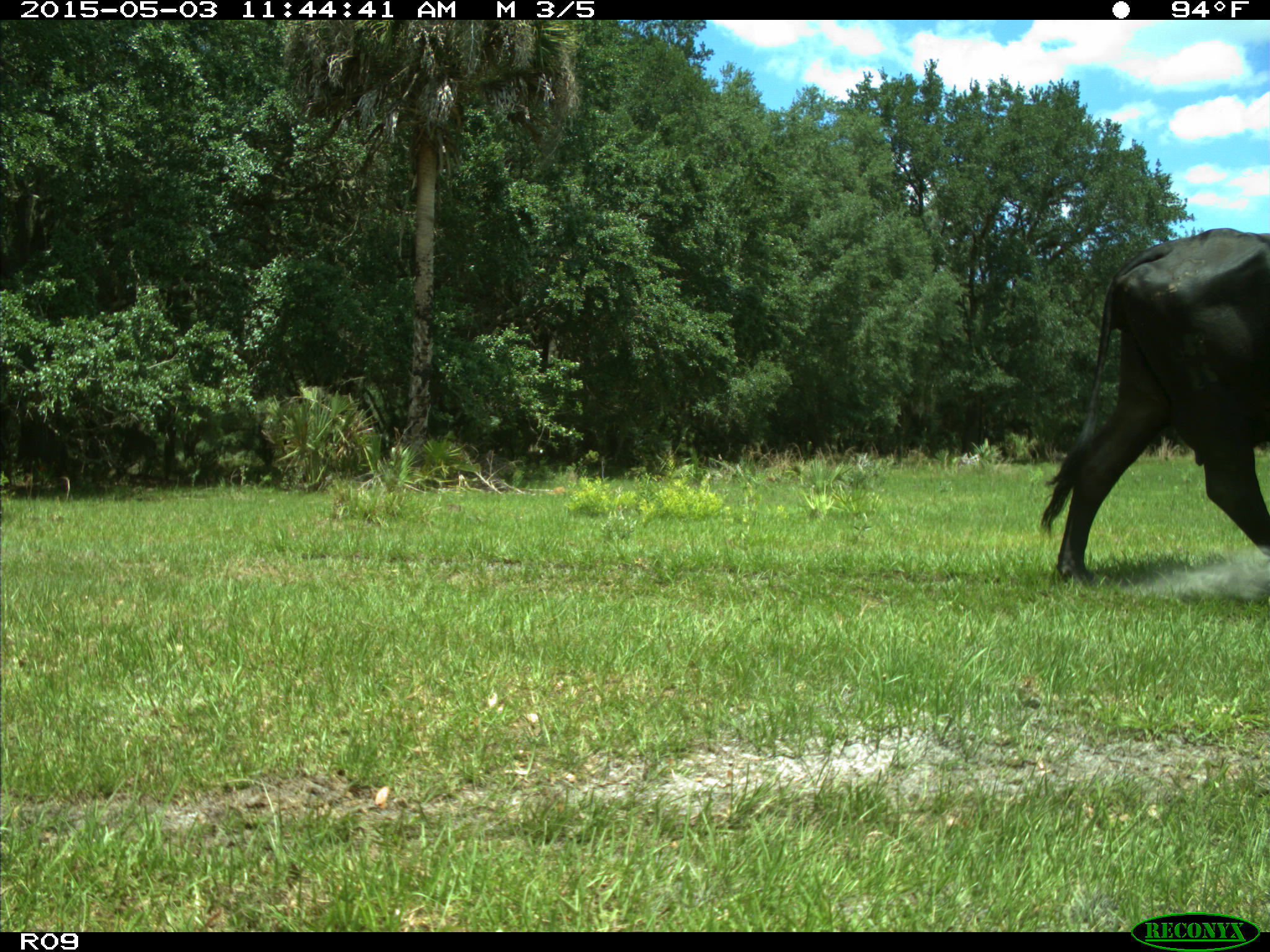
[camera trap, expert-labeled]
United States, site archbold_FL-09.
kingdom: Animalia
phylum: Chordata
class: Mammalia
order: Artiodactyla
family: Bovidae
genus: Bos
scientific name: Bos taurus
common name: domestic cow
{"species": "Bos taurus (domestic cow)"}